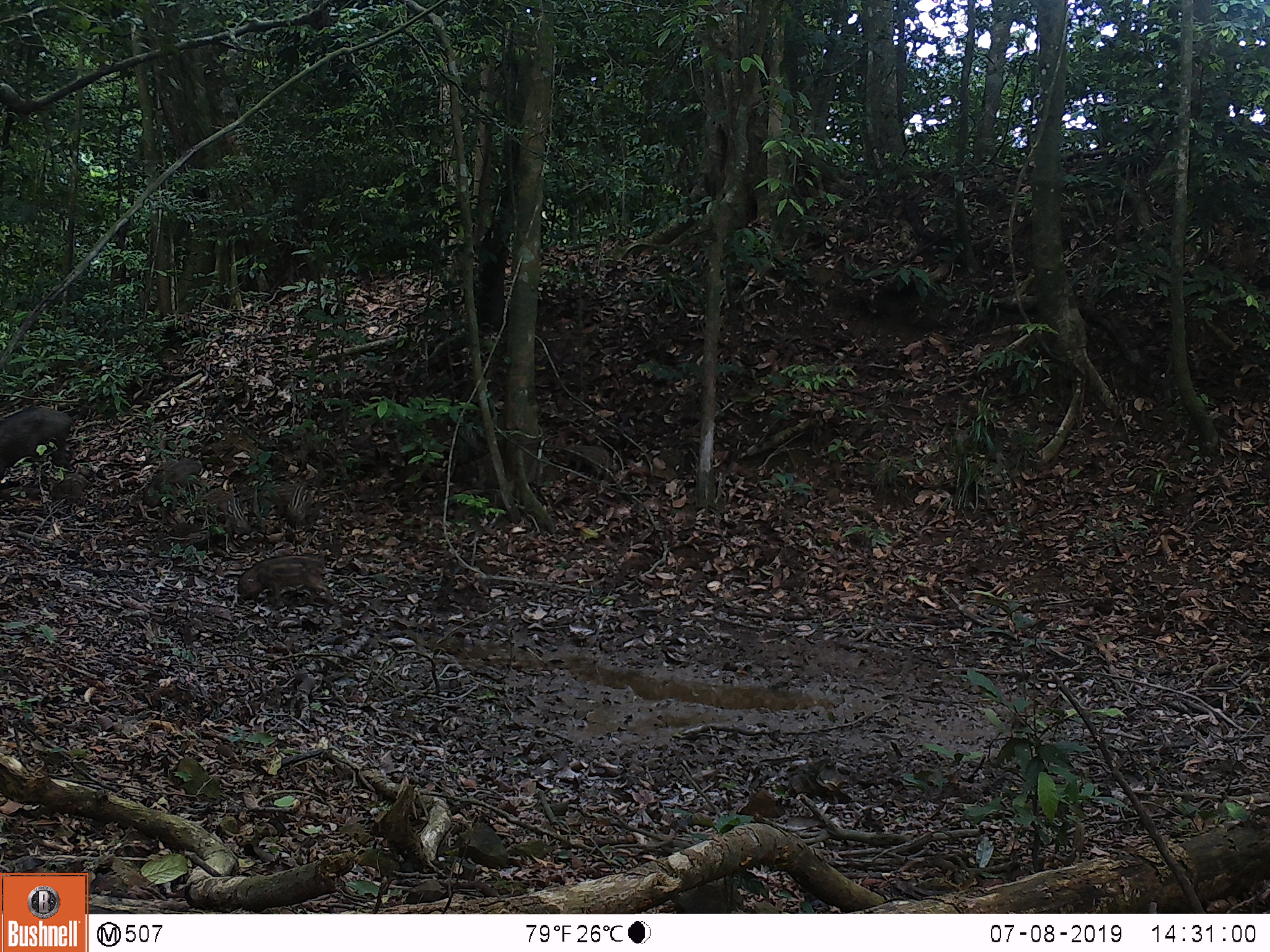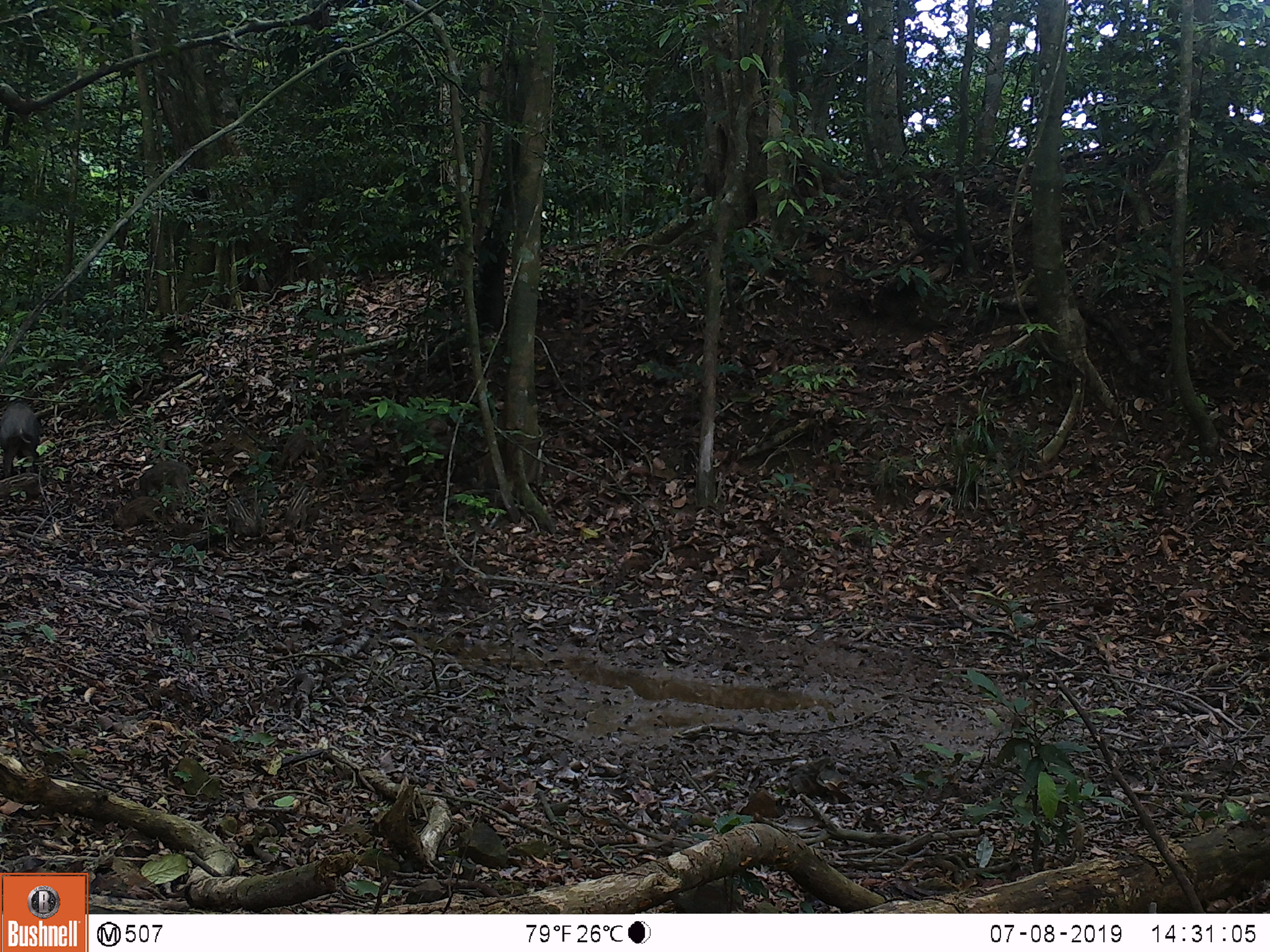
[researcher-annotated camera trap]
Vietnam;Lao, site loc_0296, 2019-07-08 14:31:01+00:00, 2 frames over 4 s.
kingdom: Animalia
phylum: Chordata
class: Mammalia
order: Artiodactyla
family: Suidae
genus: Sus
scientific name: Sus scrofa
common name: eurasian wild pig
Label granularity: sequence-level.